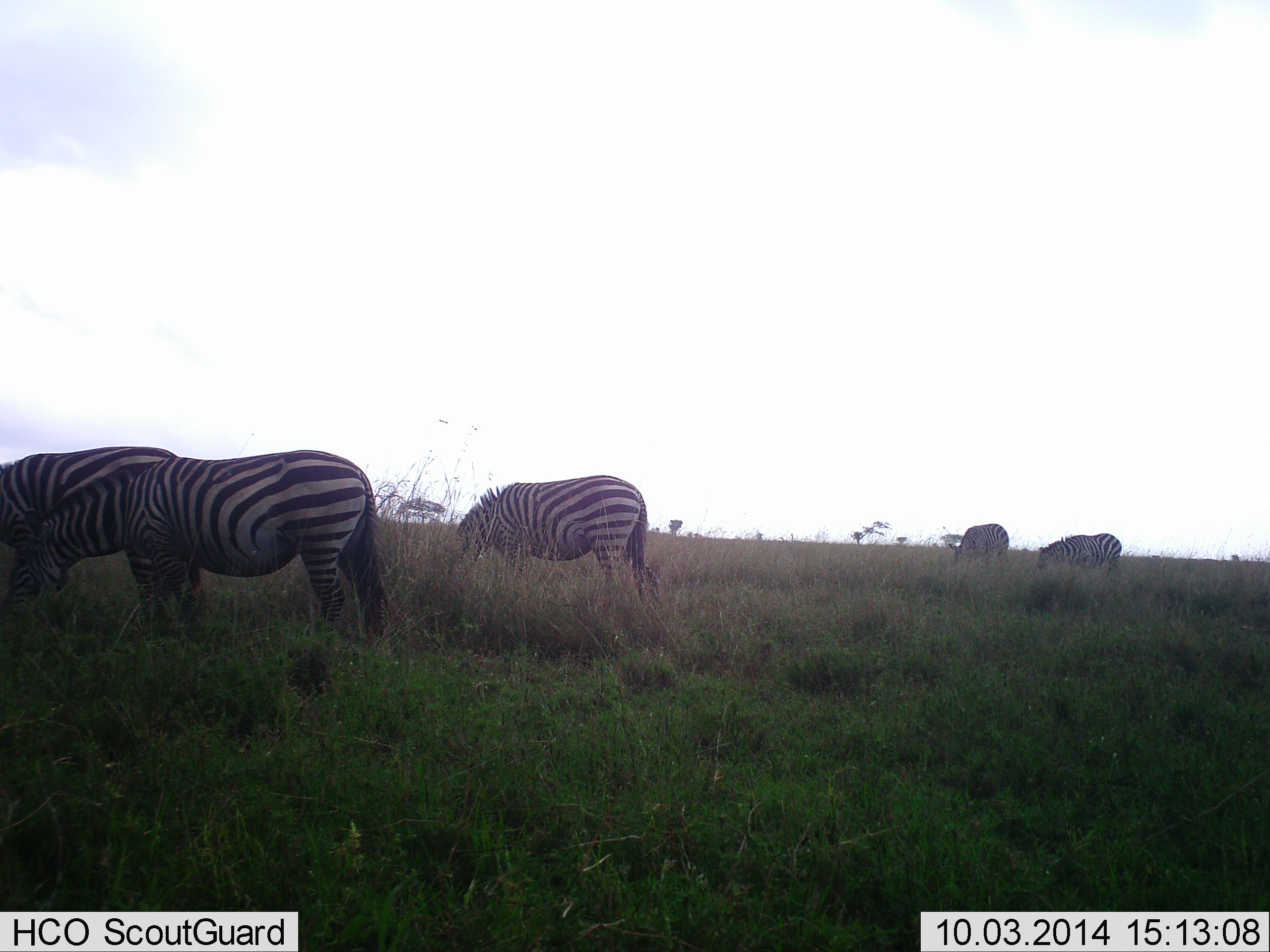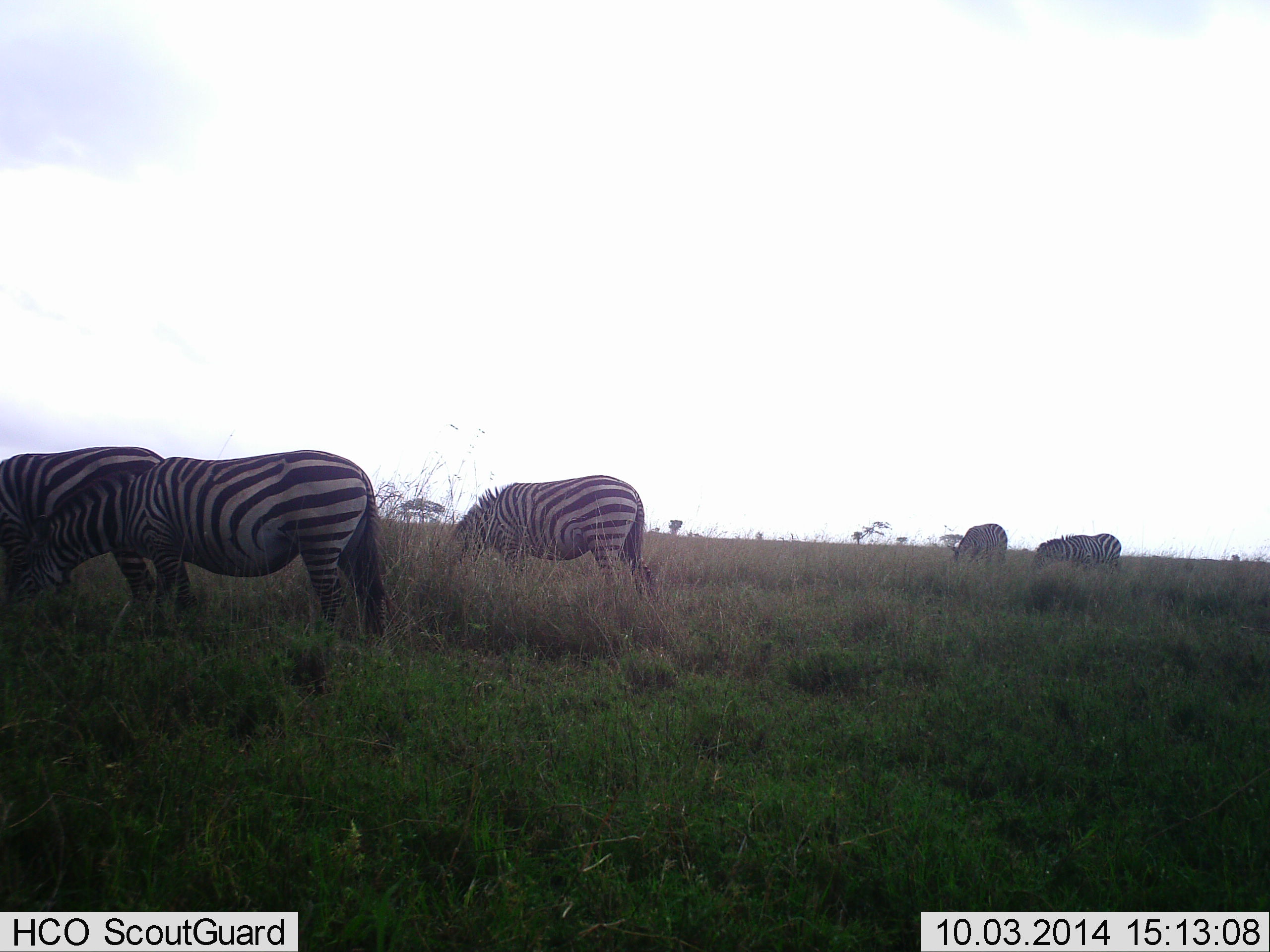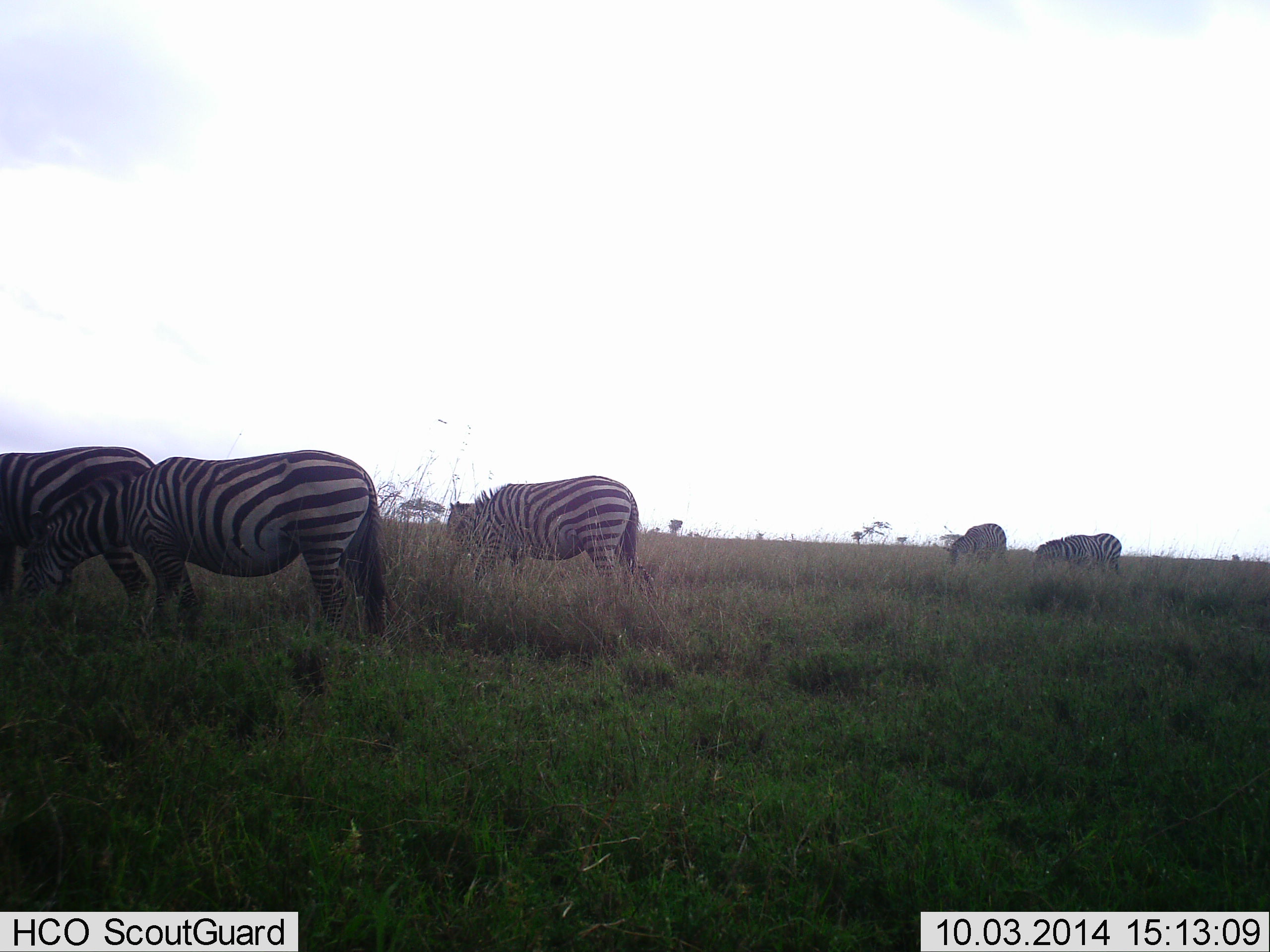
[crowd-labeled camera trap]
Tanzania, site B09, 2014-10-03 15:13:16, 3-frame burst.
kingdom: Animalia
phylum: Chordata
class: Mammalia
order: Perissodactyla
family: Equidae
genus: Equus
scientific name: Equus quagga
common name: plains zebra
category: zebra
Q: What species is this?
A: Zebra (plains zebra) (Equus quagga).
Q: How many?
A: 5.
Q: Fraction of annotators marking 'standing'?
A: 30%.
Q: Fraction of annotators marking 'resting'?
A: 0%.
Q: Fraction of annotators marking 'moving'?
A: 0%.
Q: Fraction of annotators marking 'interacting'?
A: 0%.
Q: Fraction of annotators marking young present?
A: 0%.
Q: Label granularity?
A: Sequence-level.